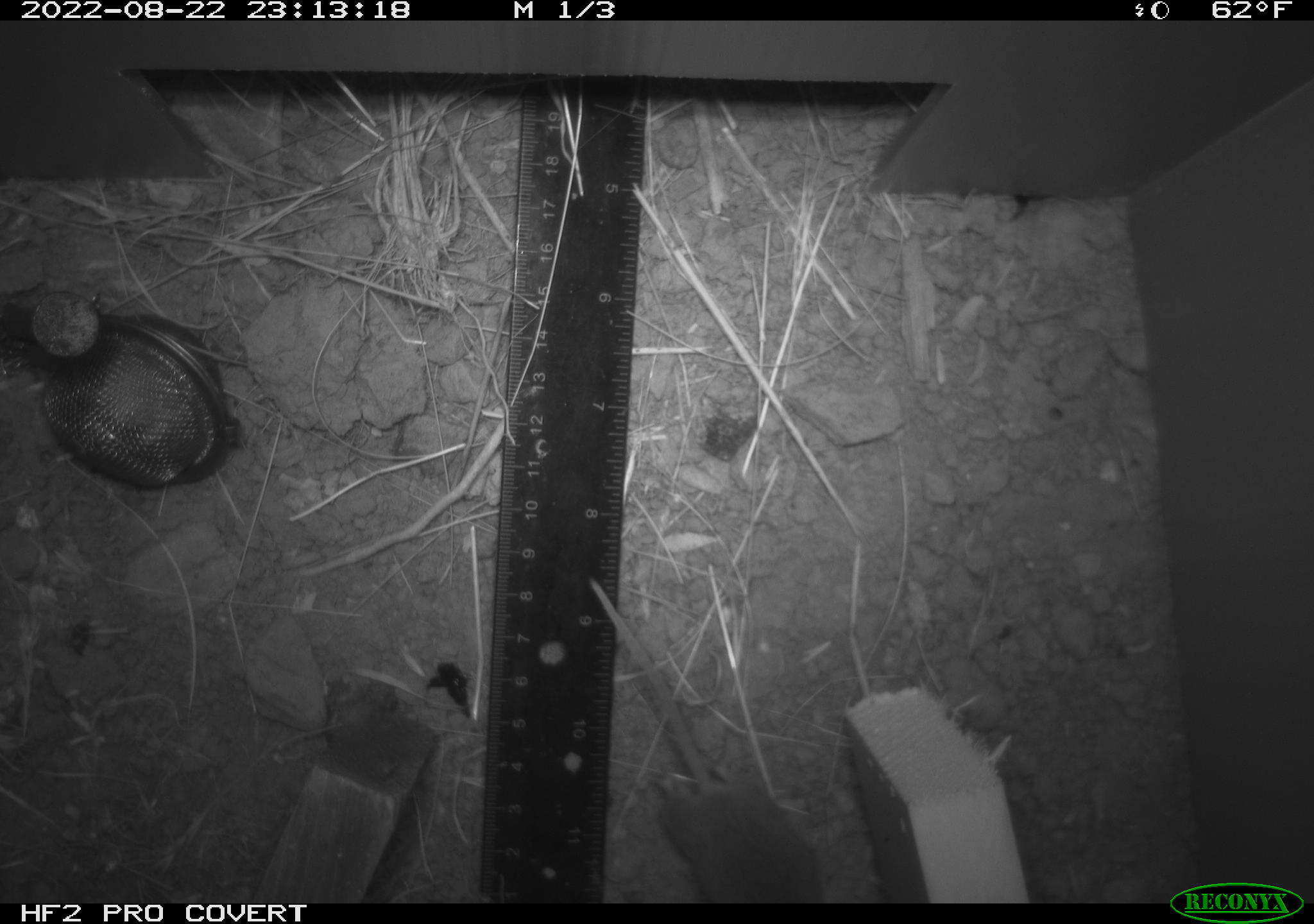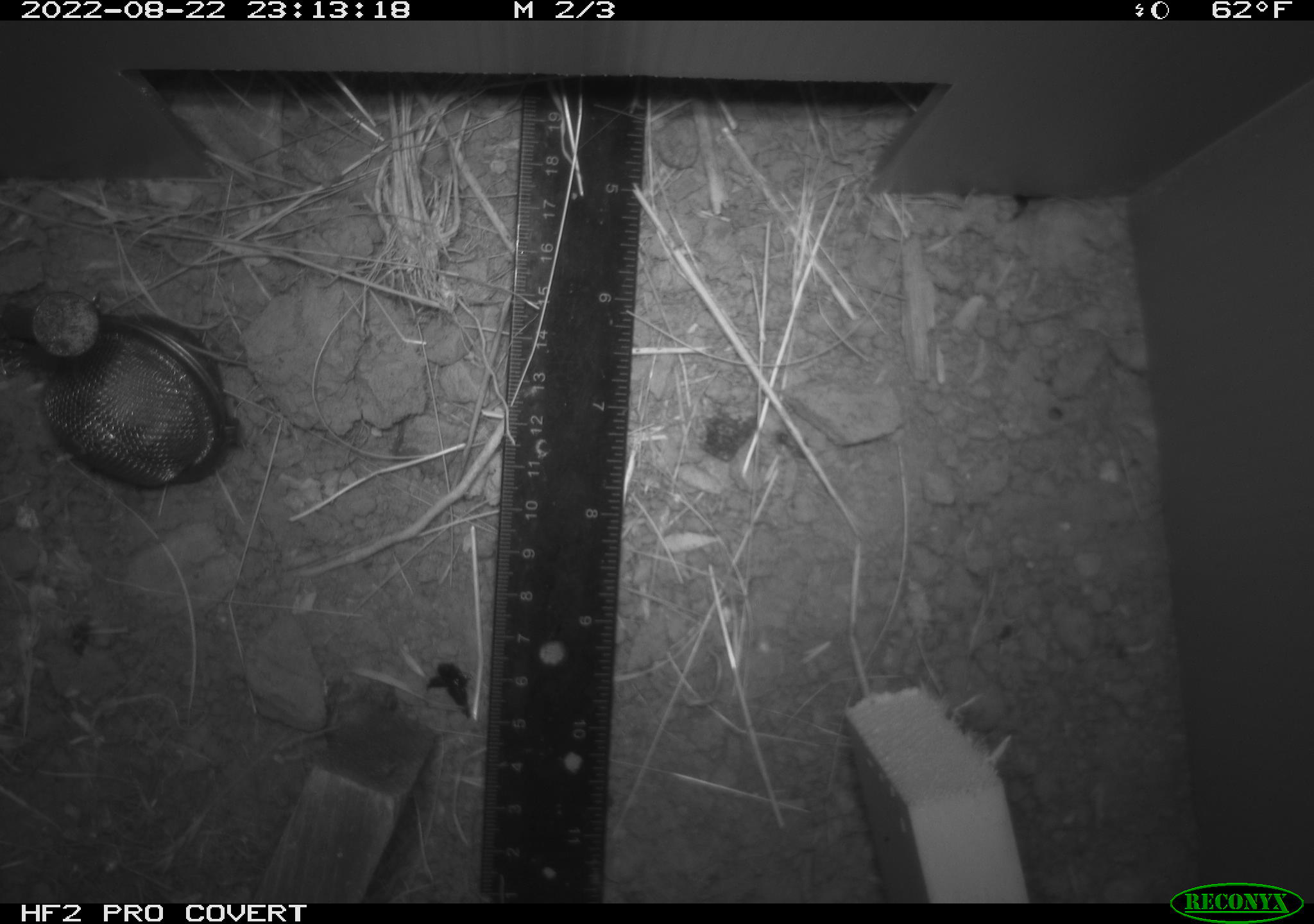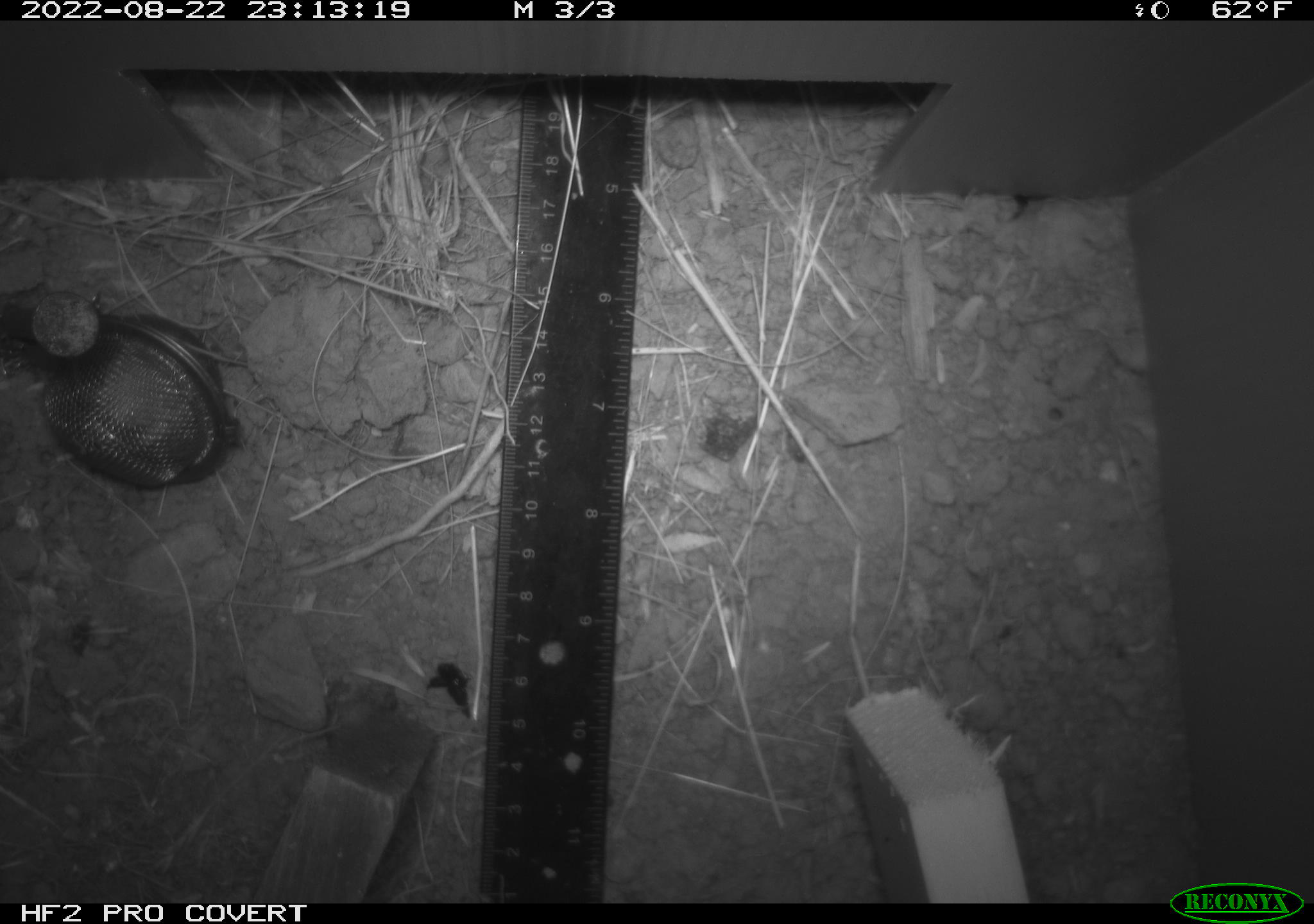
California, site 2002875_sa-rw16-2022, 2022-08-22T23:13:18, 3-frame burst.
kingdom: Animalia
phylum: Chordata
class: Mammalia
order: Rodentia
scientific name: Rodentia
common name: mouse species